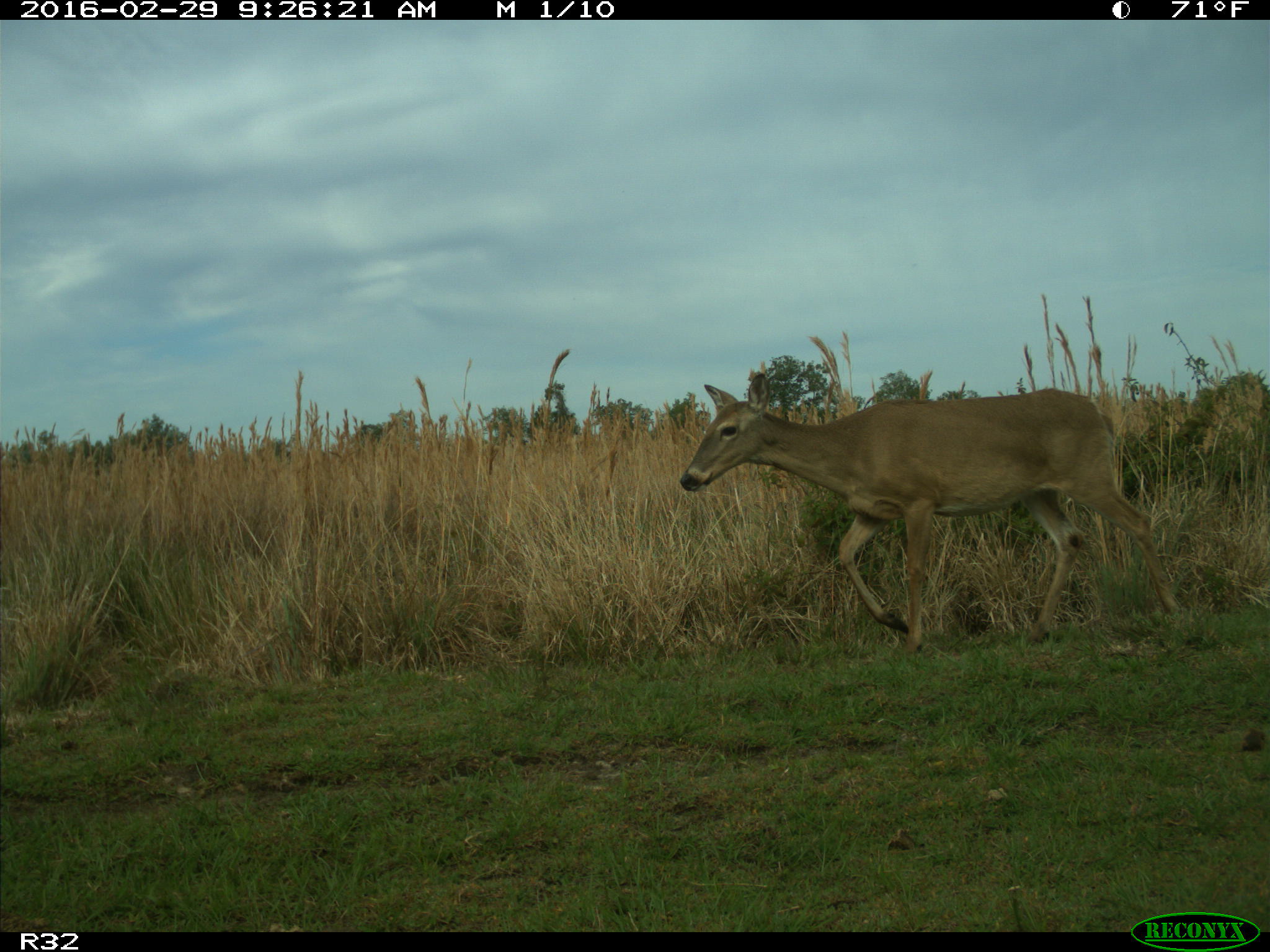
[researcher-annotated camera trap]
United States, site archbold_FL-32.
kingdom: Animalia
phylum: Chordata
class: Mammalia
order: Artiodactyla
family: Cervidae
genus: Odocoileus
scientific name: Odocoileus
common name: deer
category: unidentified deer